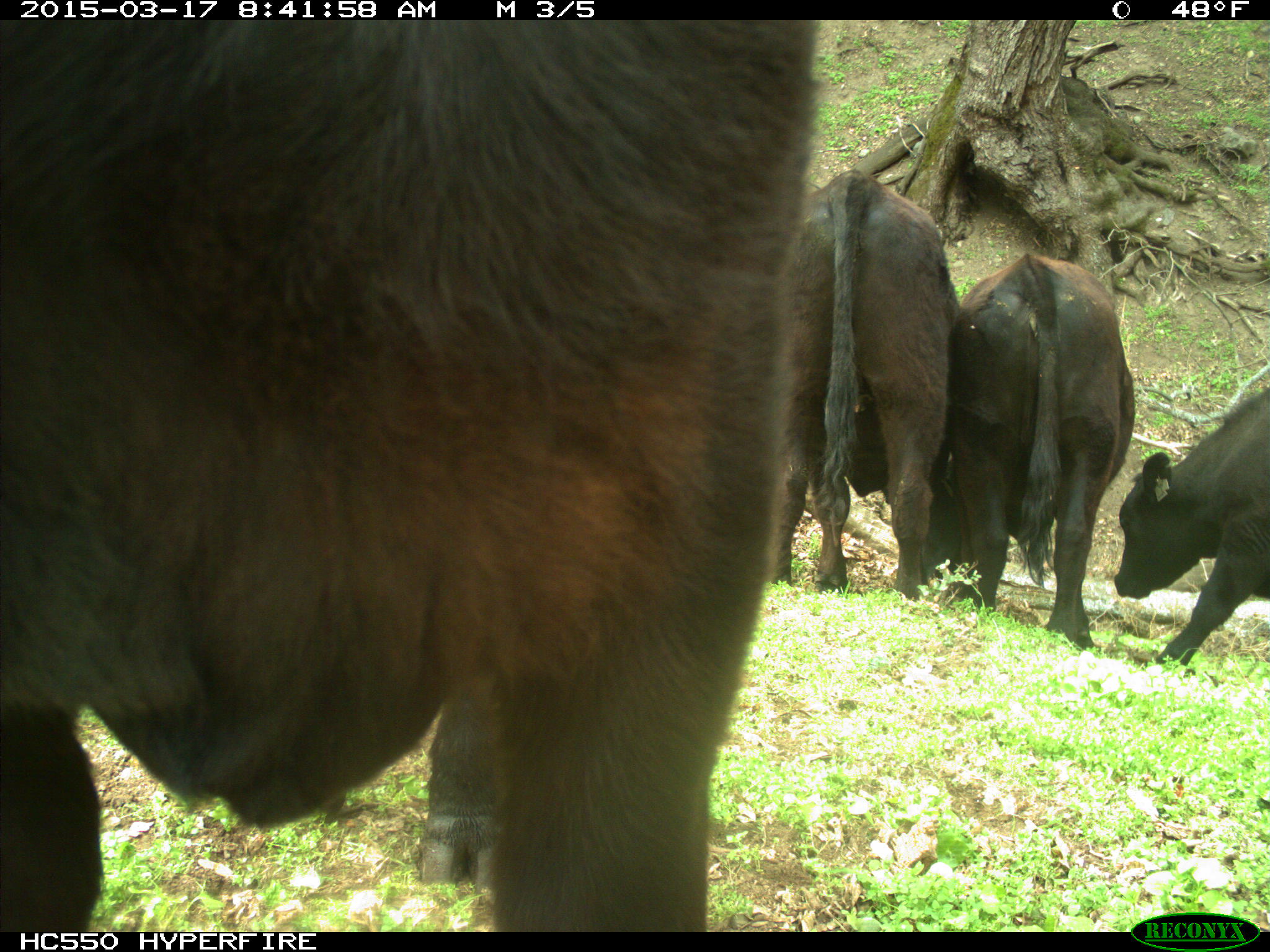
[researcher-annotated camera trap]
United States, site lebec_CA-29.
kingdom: Animalia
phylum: Chordata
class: Mammalia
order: Artiodactyla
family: Bovidae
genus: Bos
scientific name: Bos taurus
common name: domestic cow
Bos taurus (domestic cow).